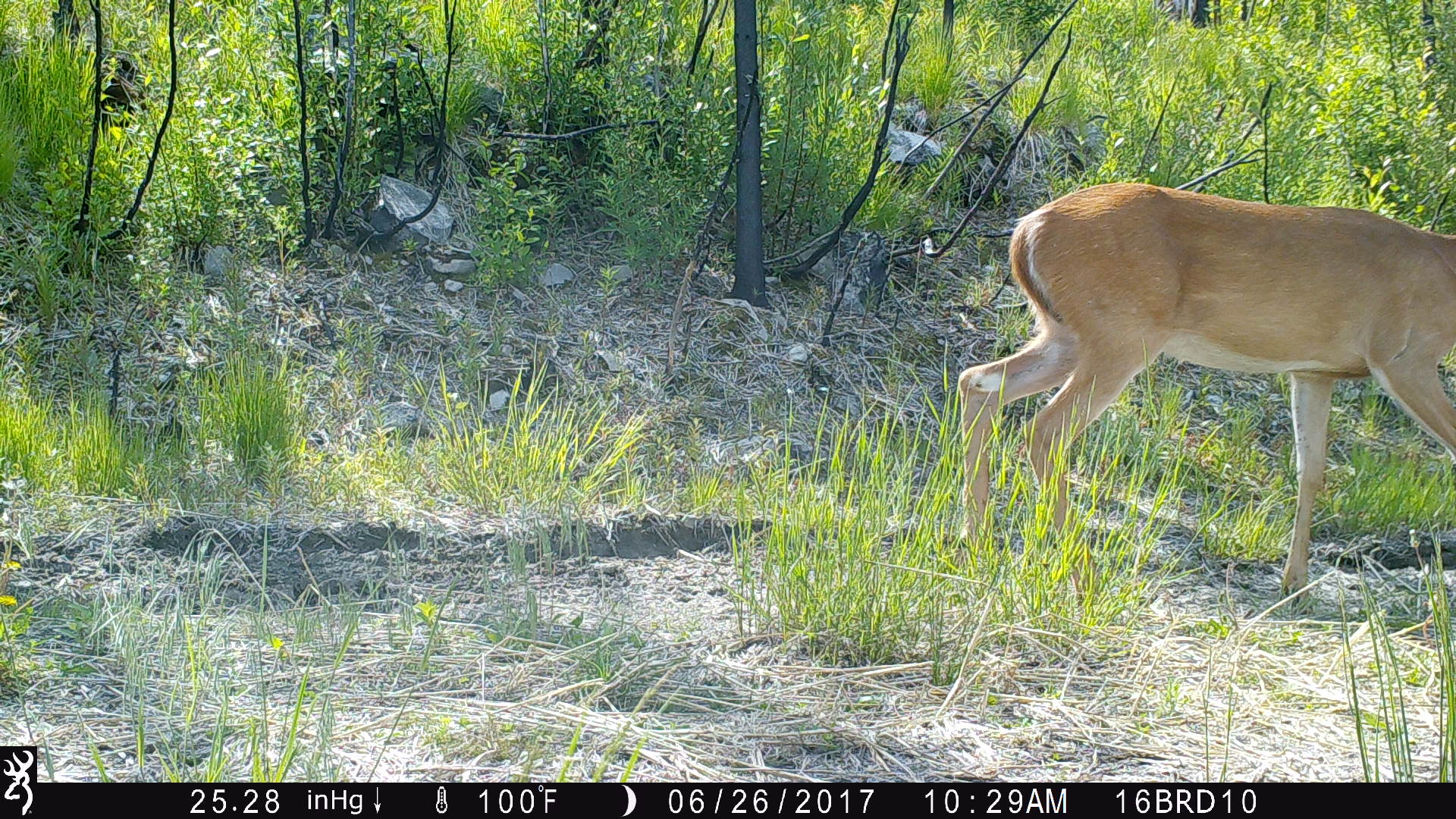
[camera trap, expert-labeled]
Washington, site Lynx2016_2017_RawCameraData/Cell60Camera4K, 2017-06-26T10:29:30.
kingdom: Animalia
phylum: Chordata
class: Mammalia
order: Artiodactyla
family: Cervidae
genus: Odocoileus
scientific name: Odocoileus virginianus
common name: white-tailed deer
Odocoileus virginianus (white-tailed deer). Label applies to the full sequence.